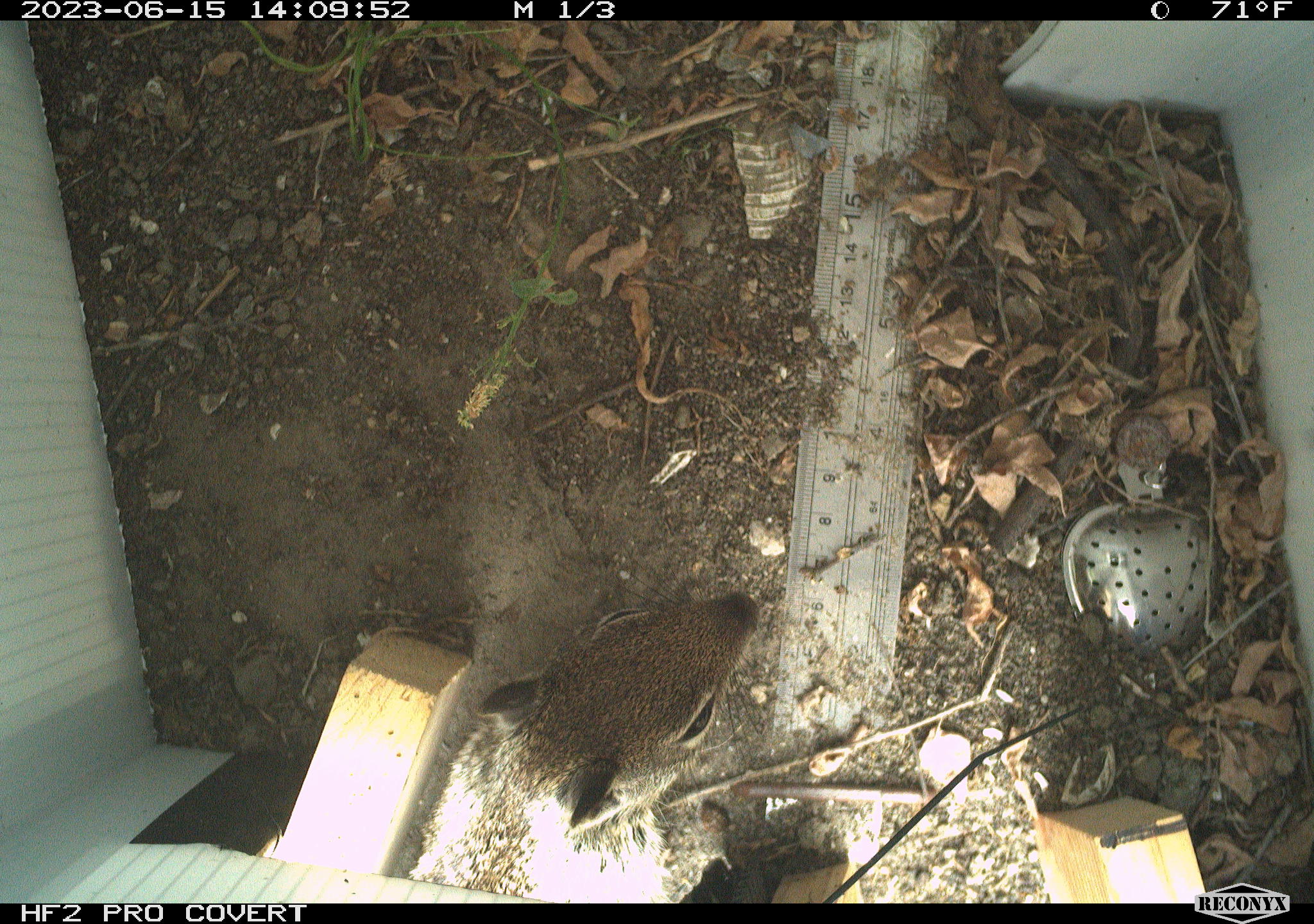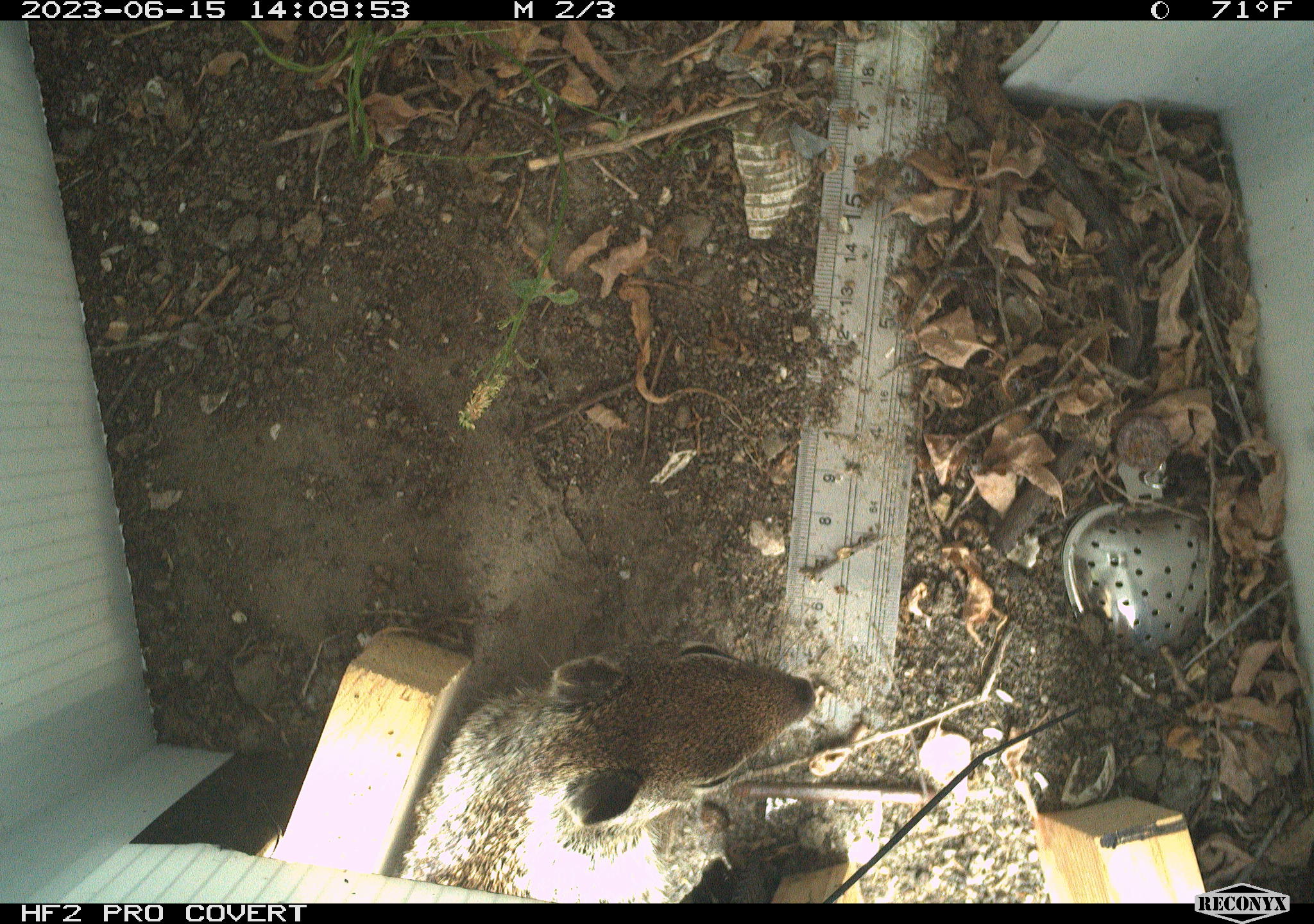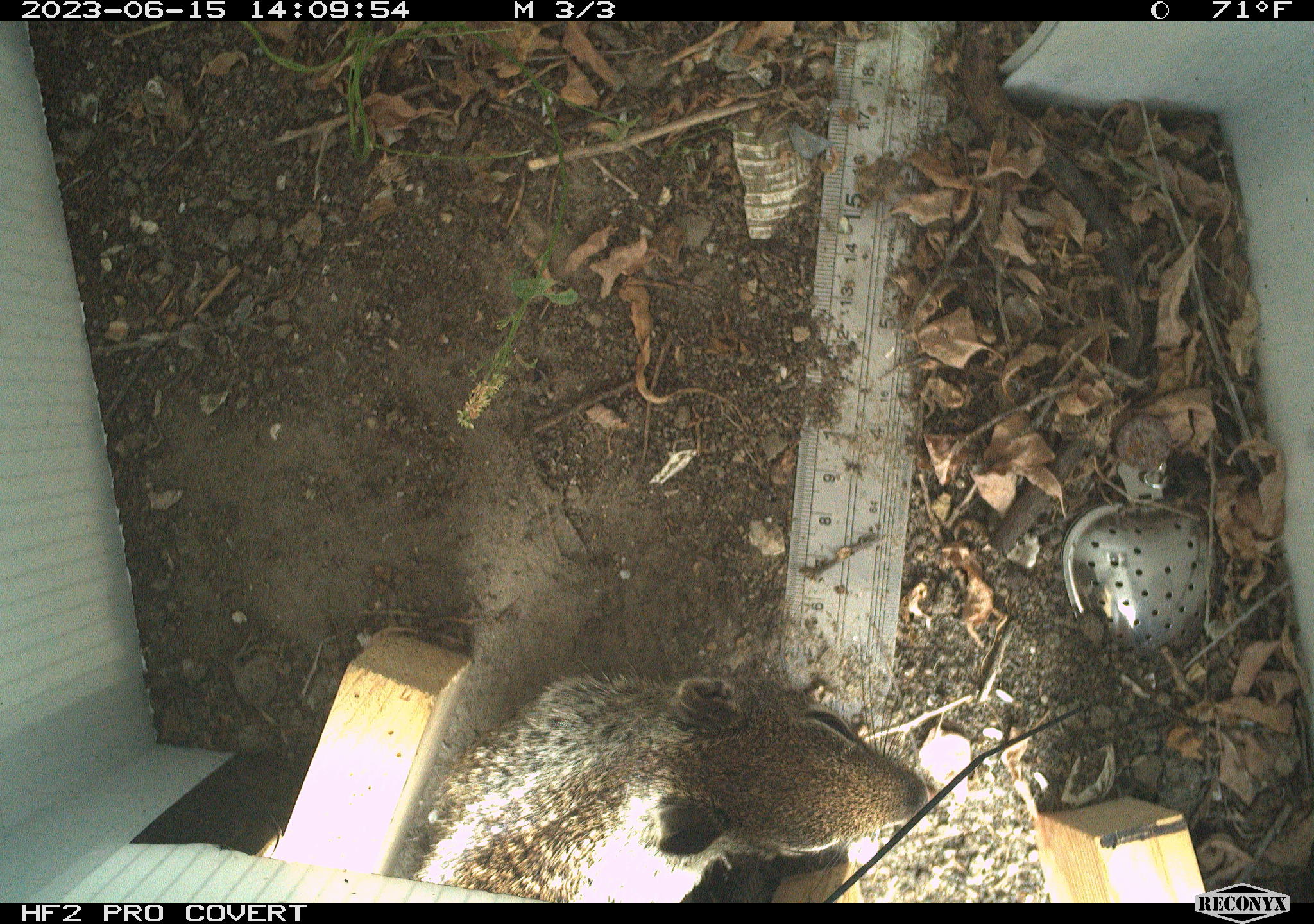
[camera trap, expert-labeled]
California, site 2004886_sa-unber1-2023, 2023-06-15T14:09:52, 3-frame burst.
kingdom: Animalia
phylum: Chordata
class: Mammalia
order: Rodentia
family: Sciuridae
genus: Otospermophilus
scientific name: Otospermophilus beecheyi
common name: california ground squirrel